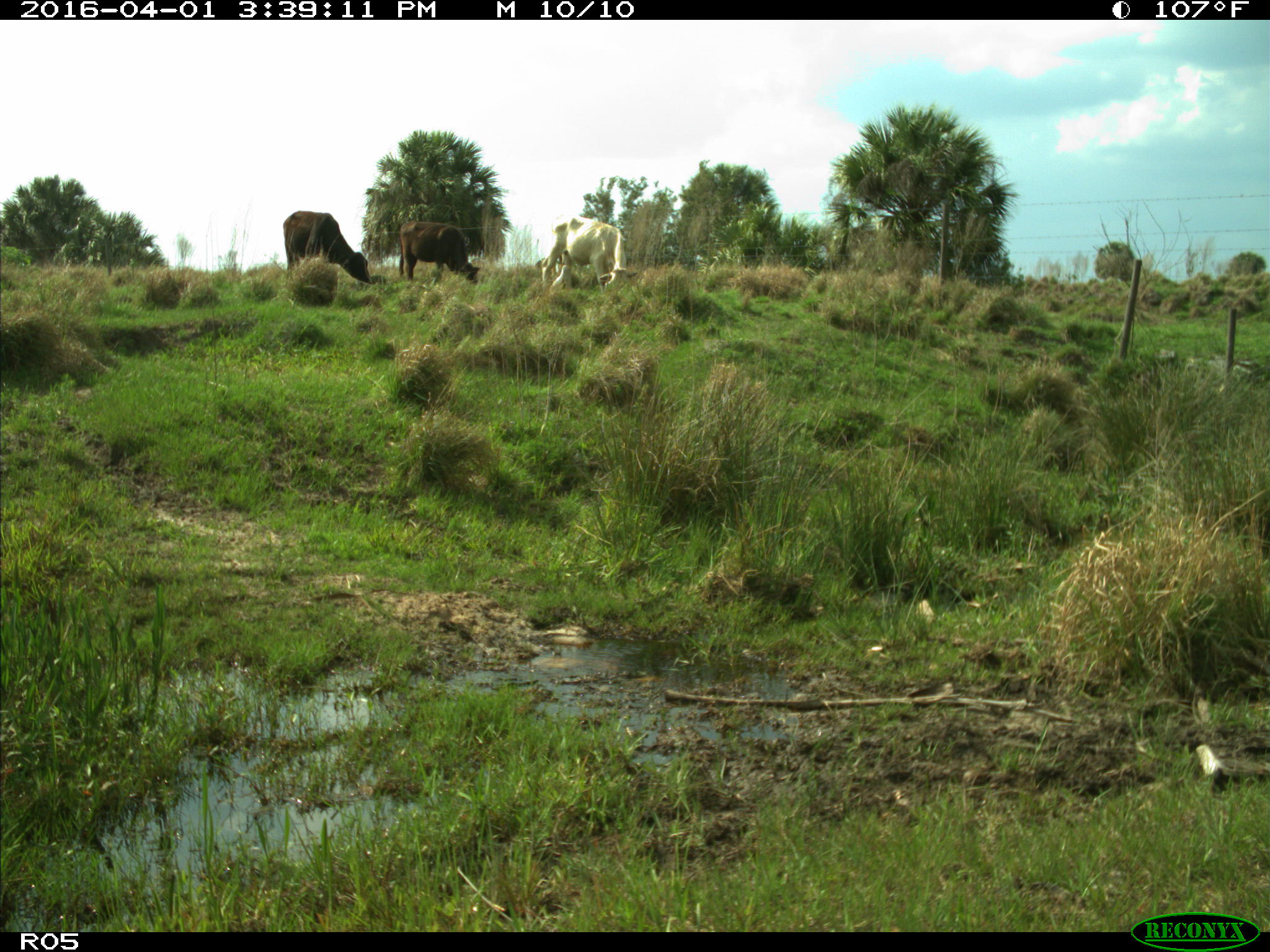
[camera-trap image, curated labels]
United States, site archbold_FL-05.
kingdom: Animalia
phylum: Chordata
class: Mammalia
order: Artiodactyla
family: Bovidae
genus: Bos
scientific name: Bos taurus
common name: domestic cow